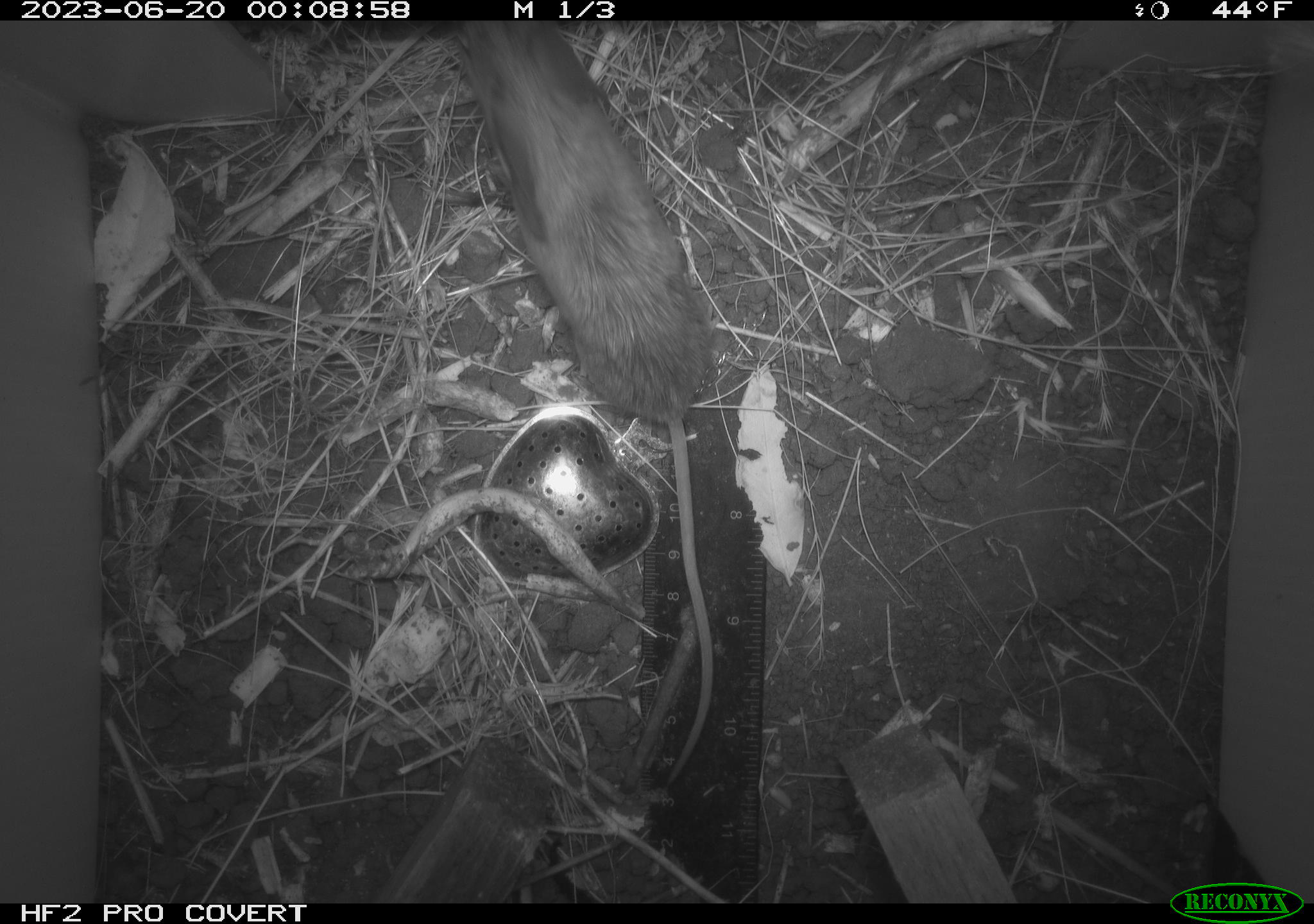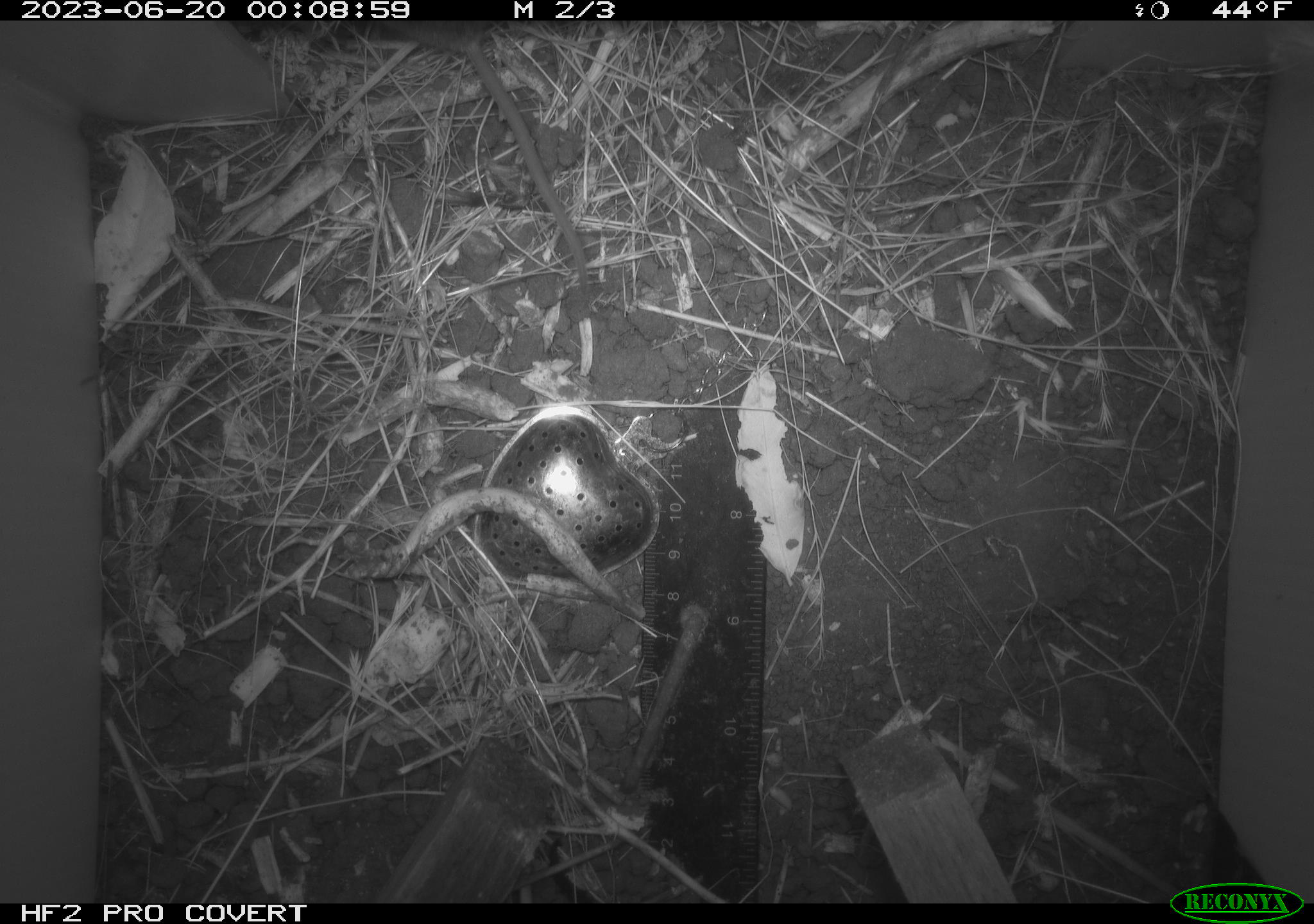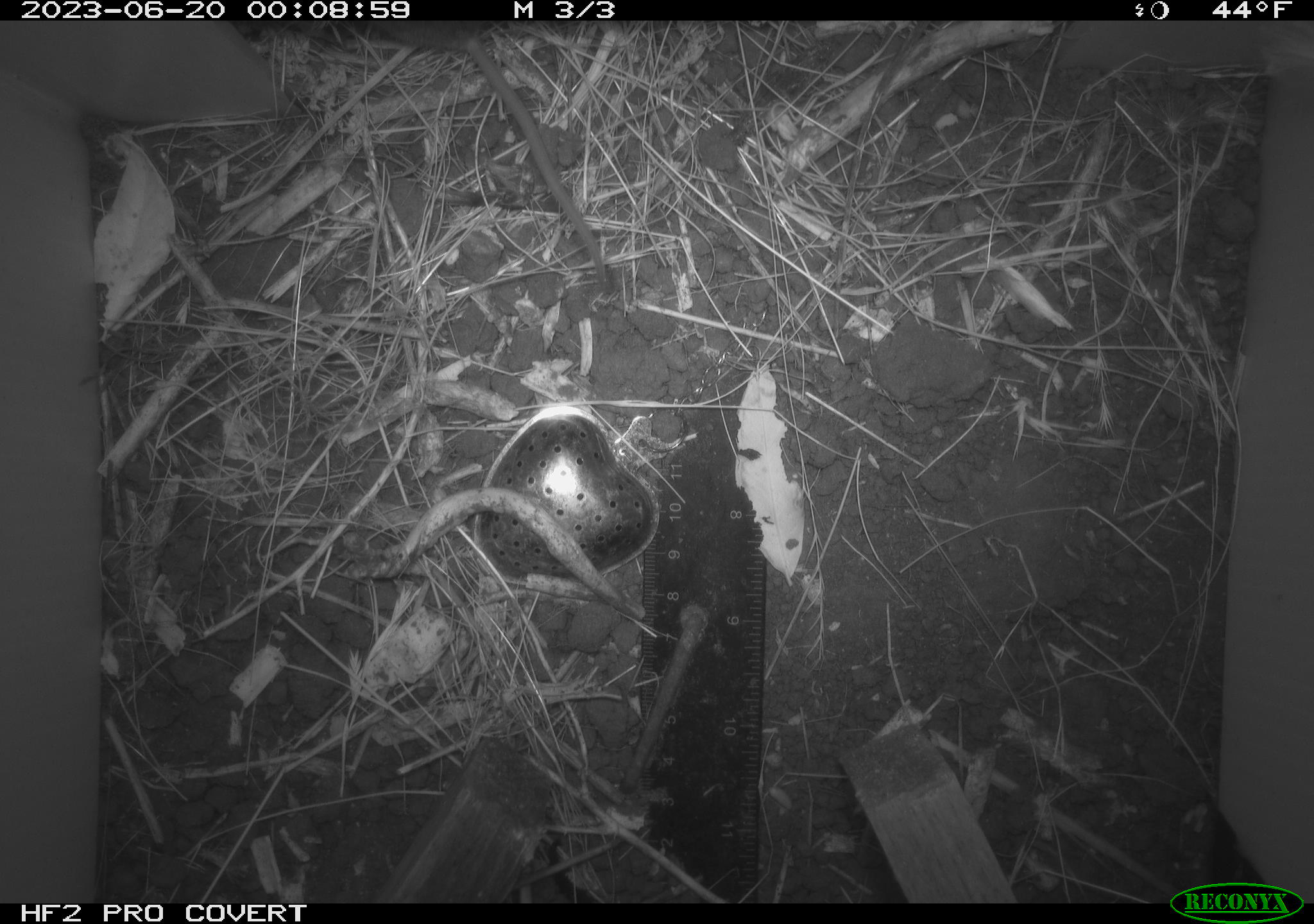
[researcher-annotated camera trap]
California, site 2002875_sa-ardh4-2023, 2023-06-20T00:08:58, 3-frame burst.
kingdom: Animalia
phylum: Chordata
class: Mammalia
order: Rodentia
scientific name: Rodentia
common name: mouse species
Mouse species (Rodentia).